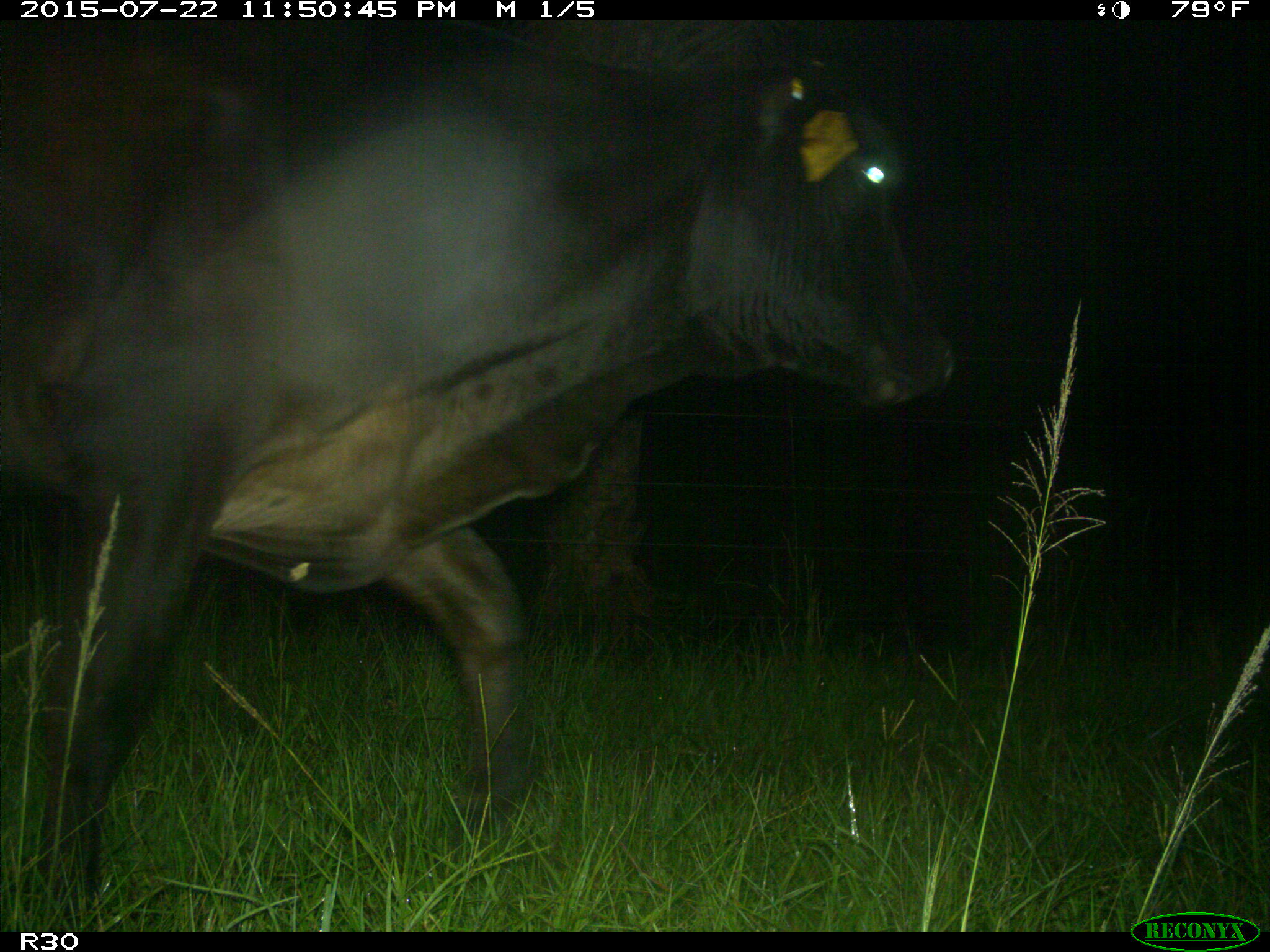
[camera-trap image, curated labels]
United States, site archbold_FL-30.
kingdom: Animalia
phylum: Chordata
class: Mammalia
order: Artiodactyla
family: Bovidae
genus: Bos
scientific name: Bos taurus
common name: domestic cow